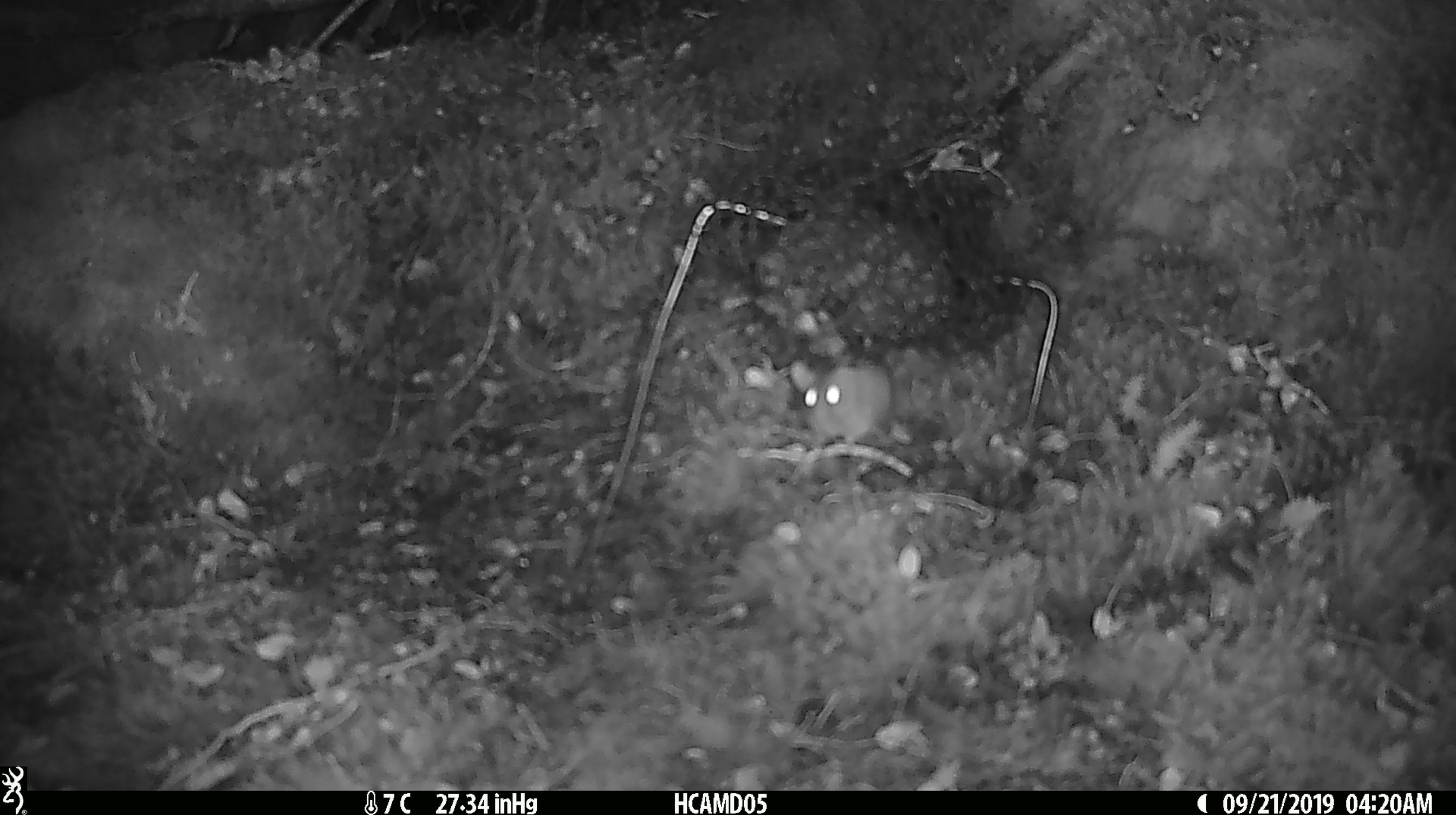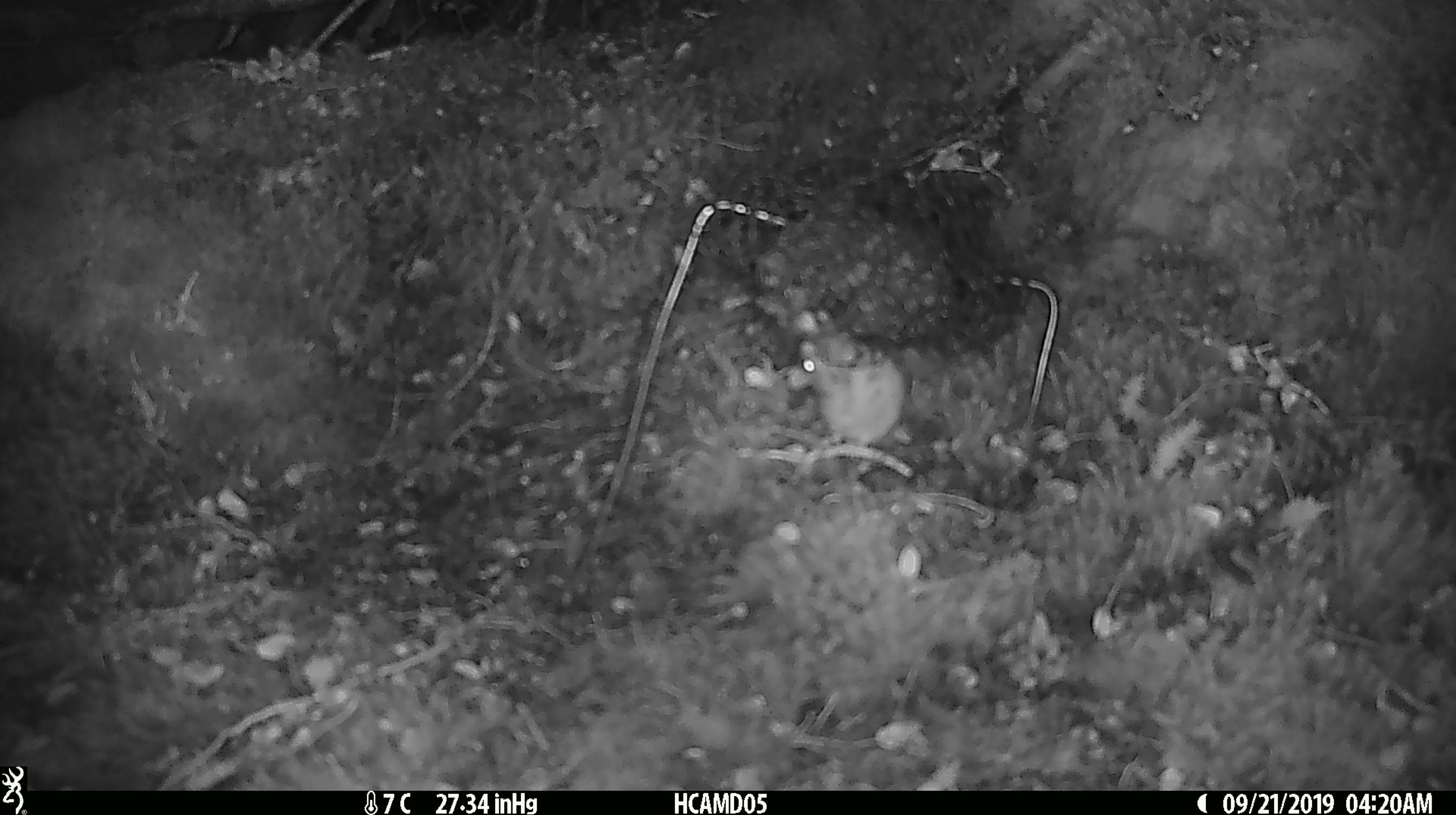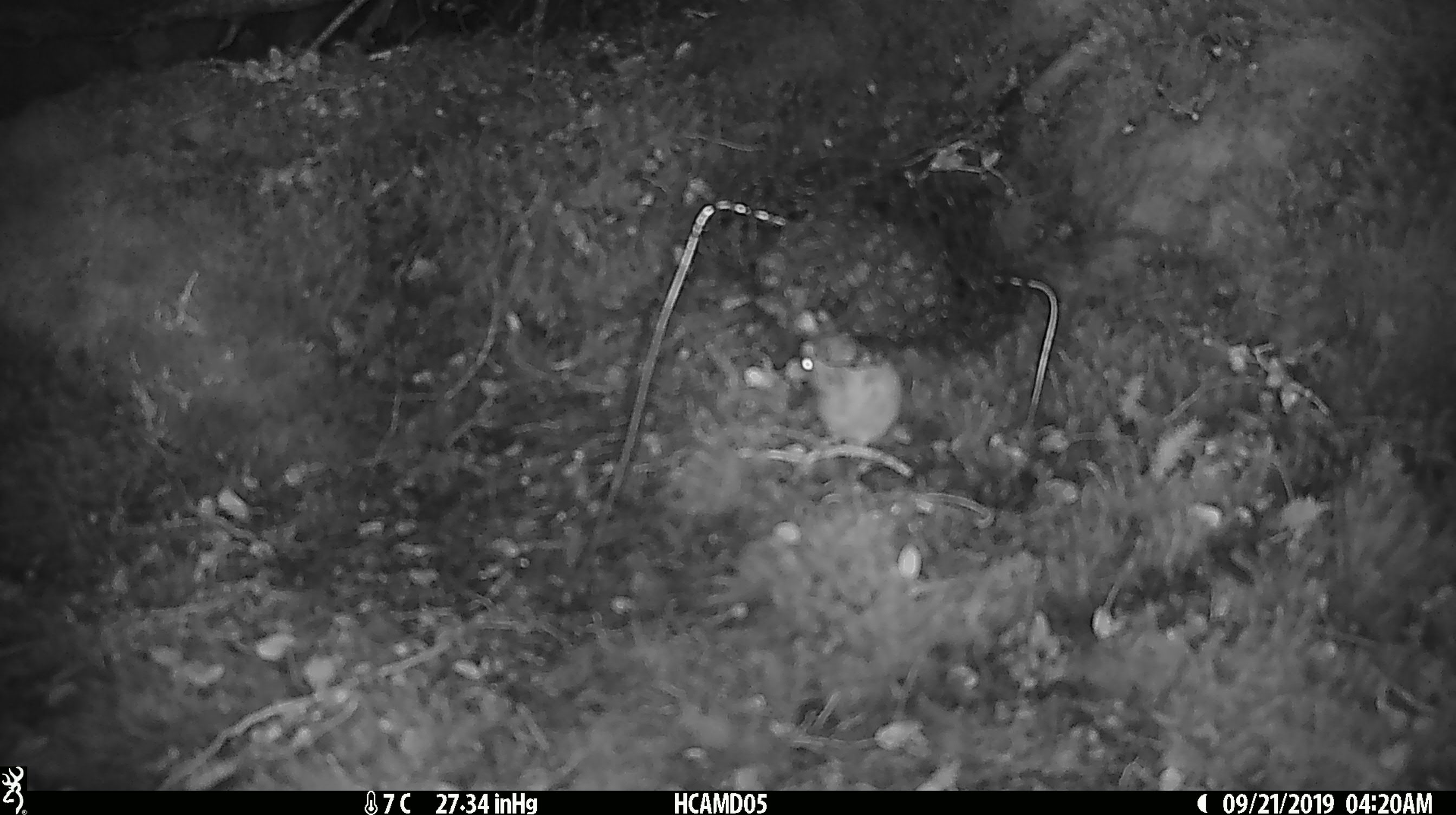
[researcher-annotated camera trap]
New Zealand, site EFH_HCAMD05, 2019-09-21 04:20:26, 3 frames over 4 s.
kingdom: Animalia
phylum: Chordata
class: Mammalia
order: Rodentia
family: Muridae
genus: Mus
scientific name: Mus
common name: mouse